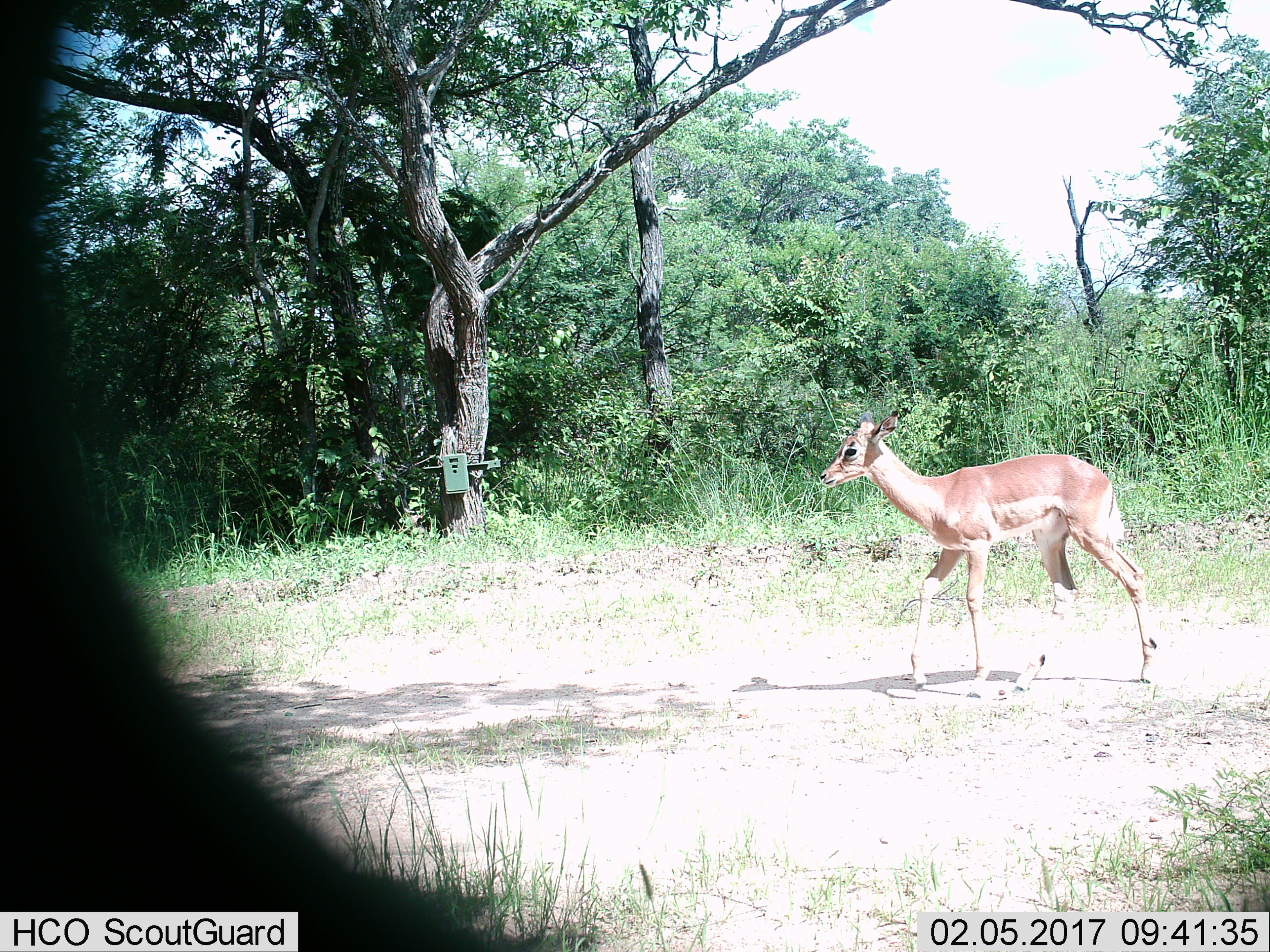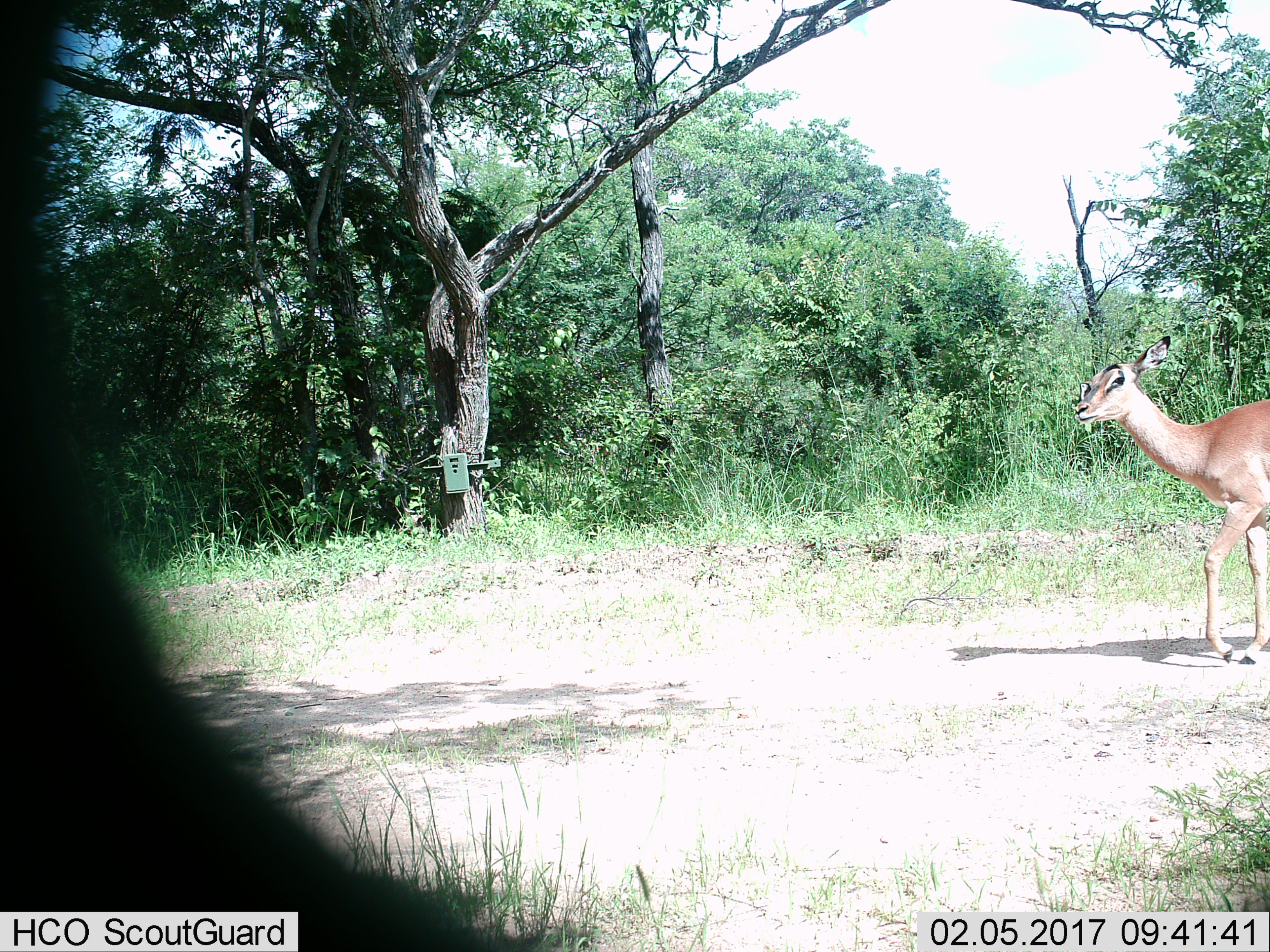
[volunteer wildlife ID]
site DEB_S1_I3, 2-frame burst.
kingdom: Animalia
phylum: Chordata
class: Mammalia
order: Artiodactyla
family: Bovidae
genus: Aepyceros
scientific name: Aepyceros melampus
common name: impala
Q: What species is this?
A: Impala (Aepyceros melampus).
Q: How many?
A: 1.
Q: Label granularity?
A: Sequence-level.